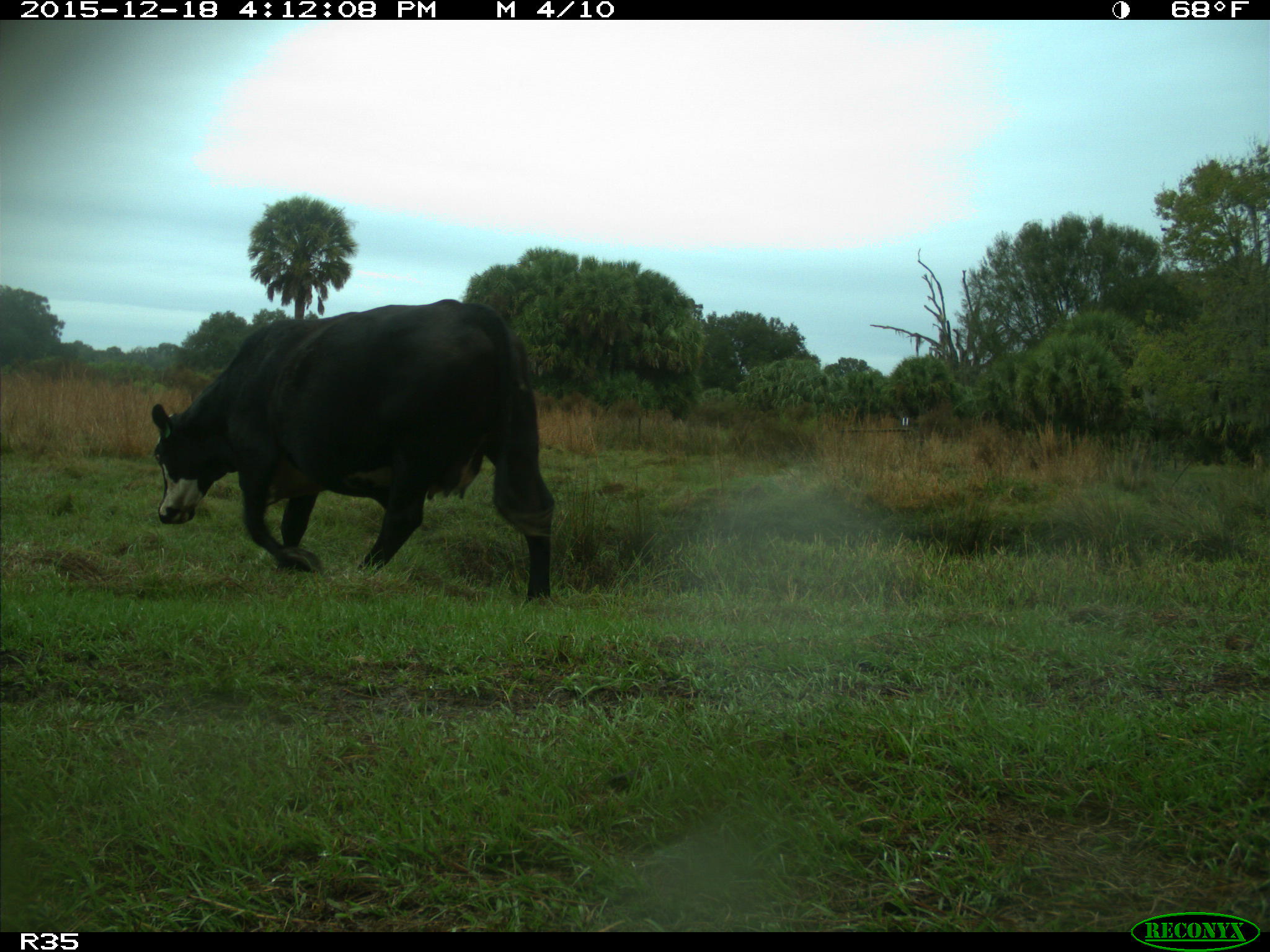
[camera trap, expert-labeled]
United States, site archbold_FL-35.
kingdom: Animalia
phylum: Chordata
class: Mammalia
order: Artiodactyla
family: Bovidae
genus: Bos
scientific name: Bos taurus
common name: domestic cow